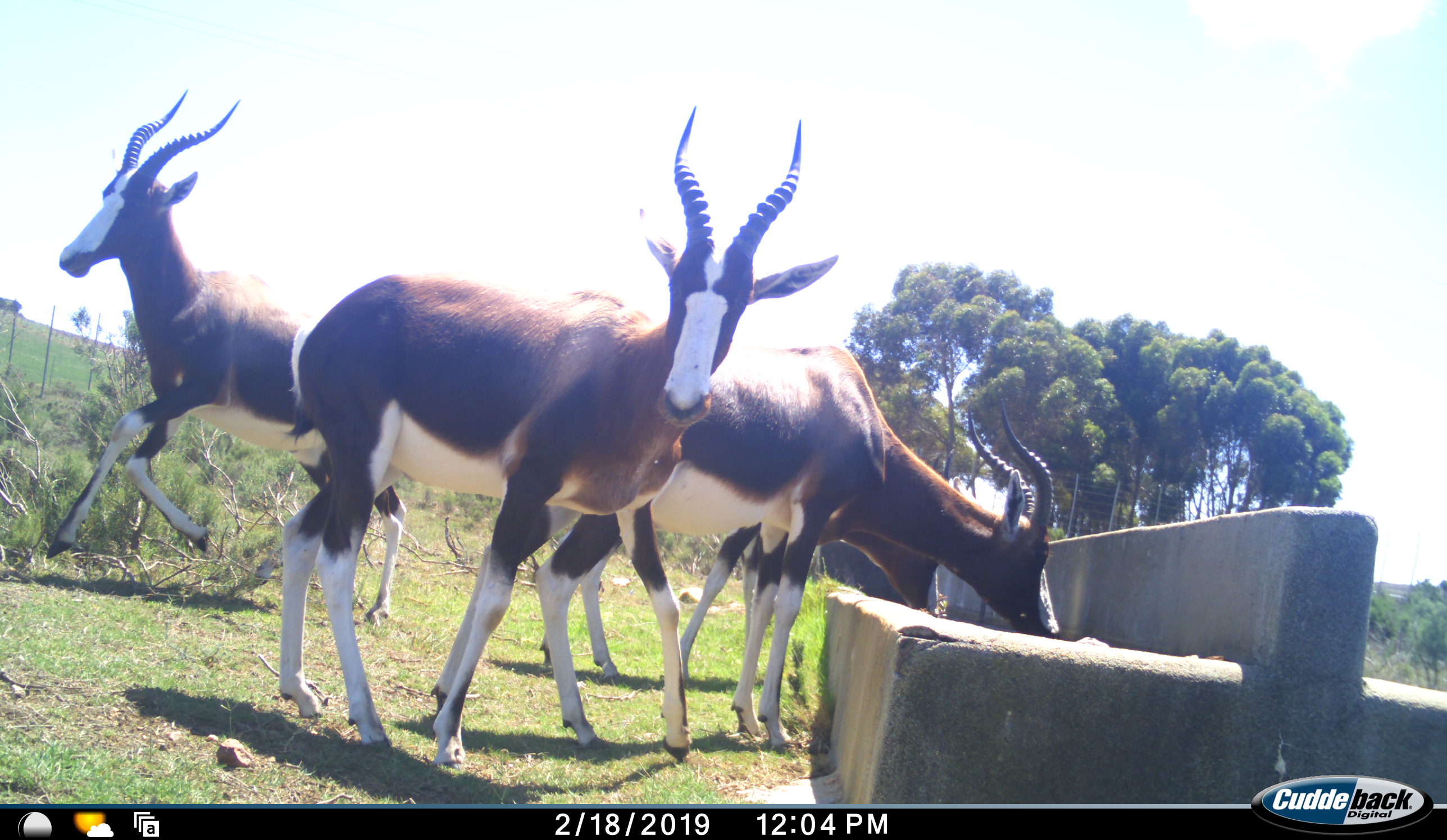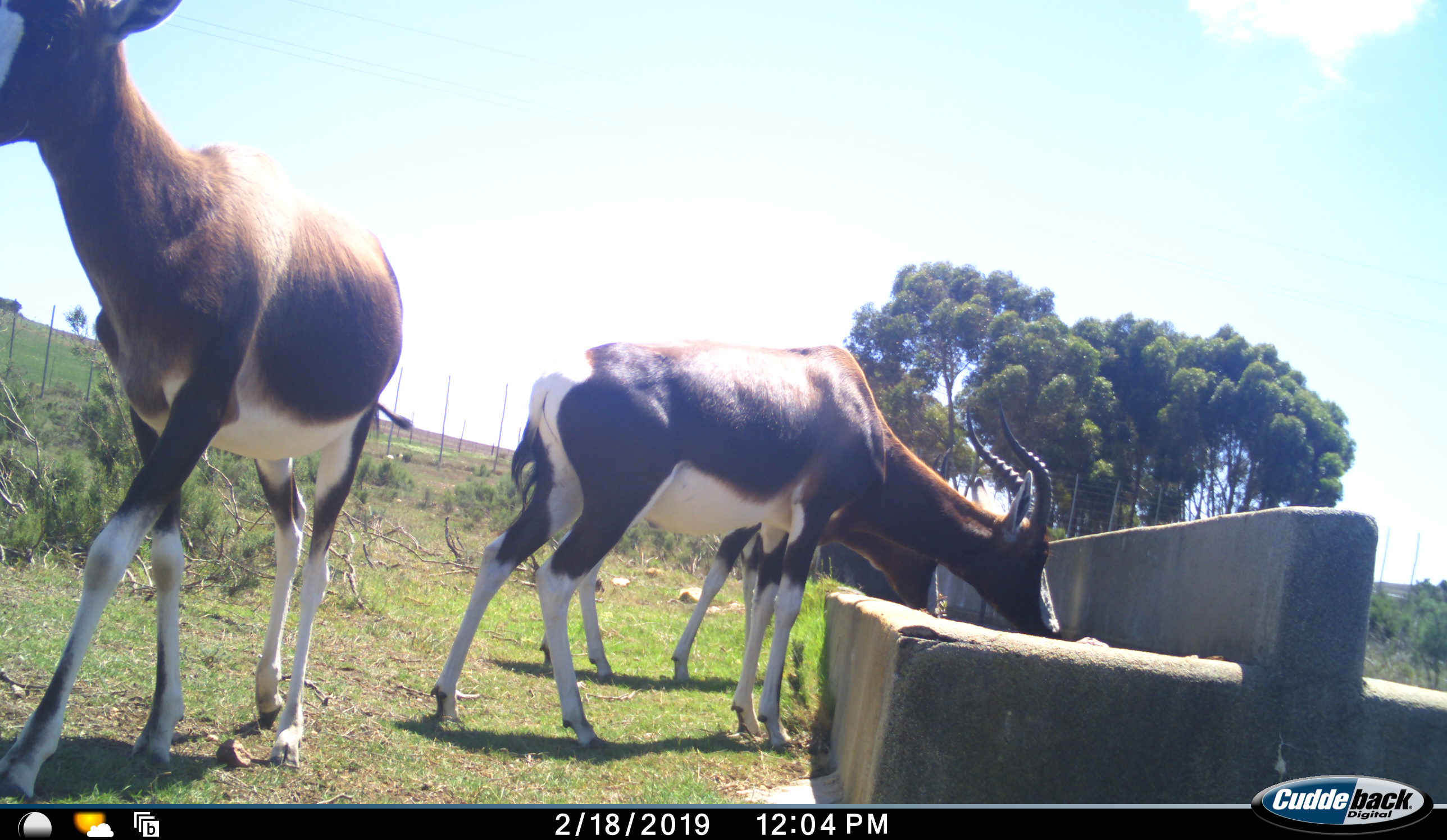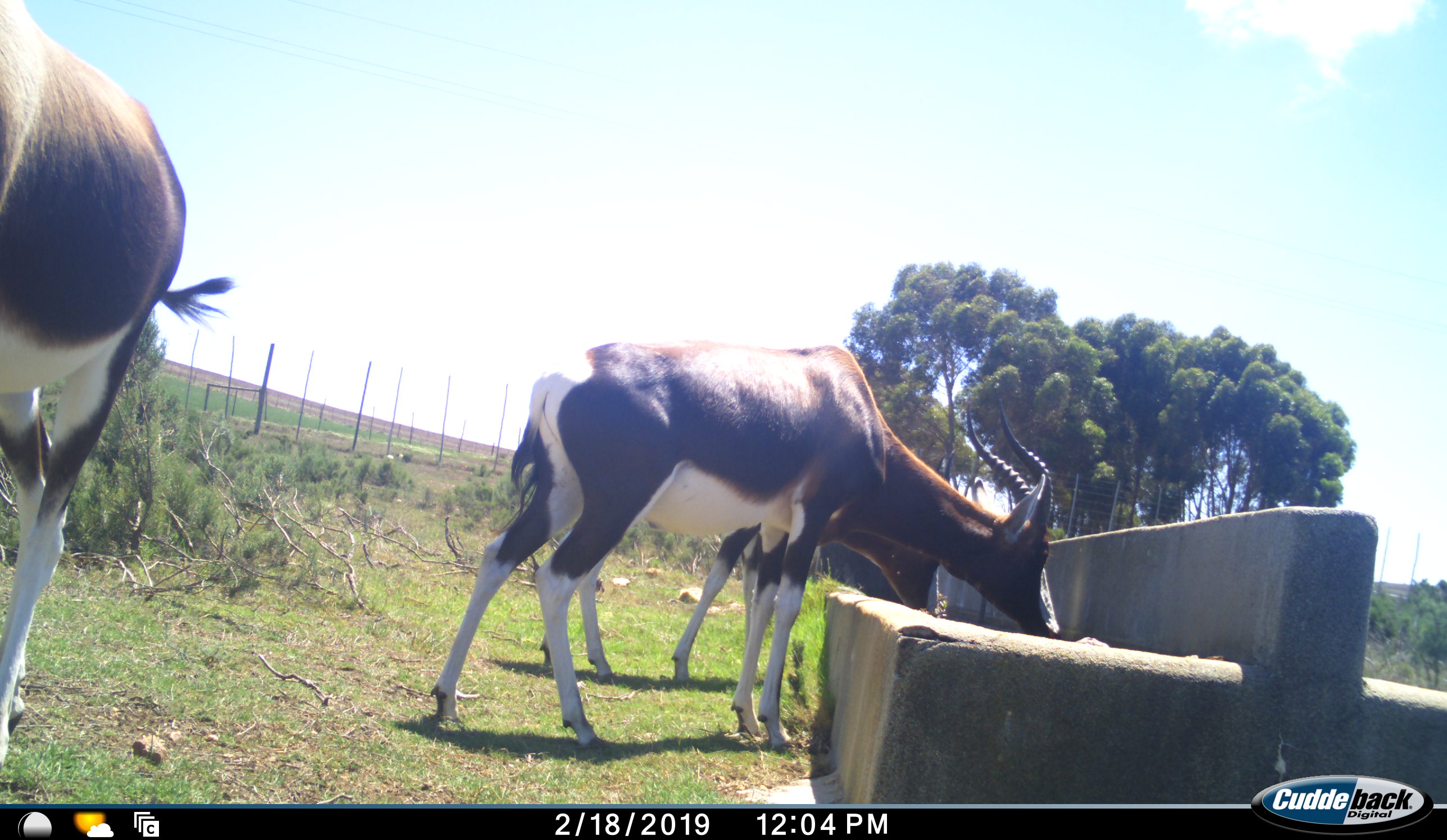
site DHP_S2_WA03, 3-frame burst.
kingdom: Animalia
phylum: Chordata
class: Mammalia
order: Artiodactyla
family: Bovidae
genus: Damaliscus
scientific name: Damaliscus pygargus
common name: bontebok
Bontebok (Damaliscus pygargus), count 4. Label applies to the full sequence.